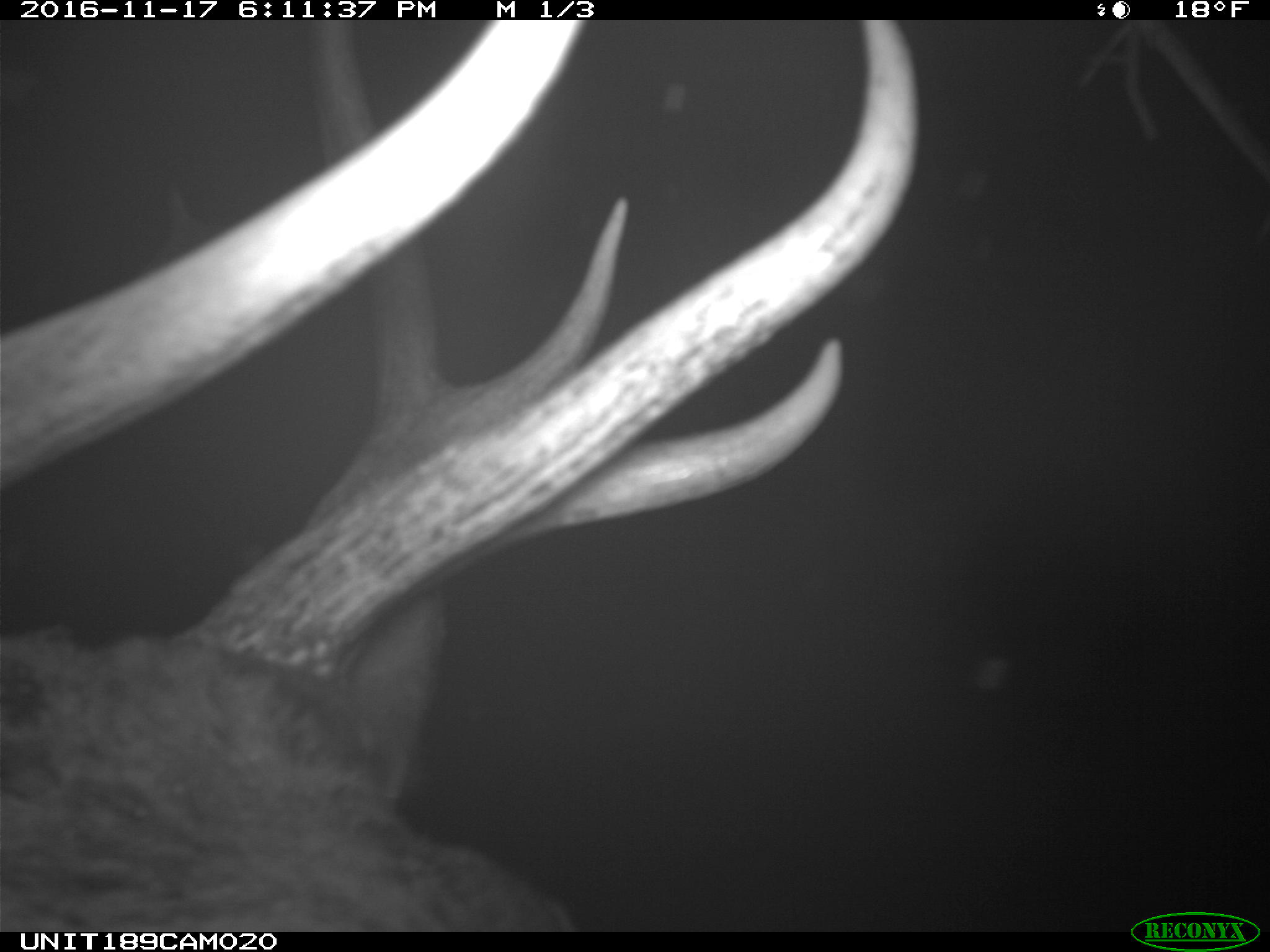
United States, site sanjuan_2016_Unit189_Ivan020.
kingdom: Animalia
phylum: Chordata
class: Mammalia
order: Artiodactyla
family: Cervidae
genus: Cervus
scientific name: Cervus elaphus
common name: red deer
Cervus elaphus (red deer).